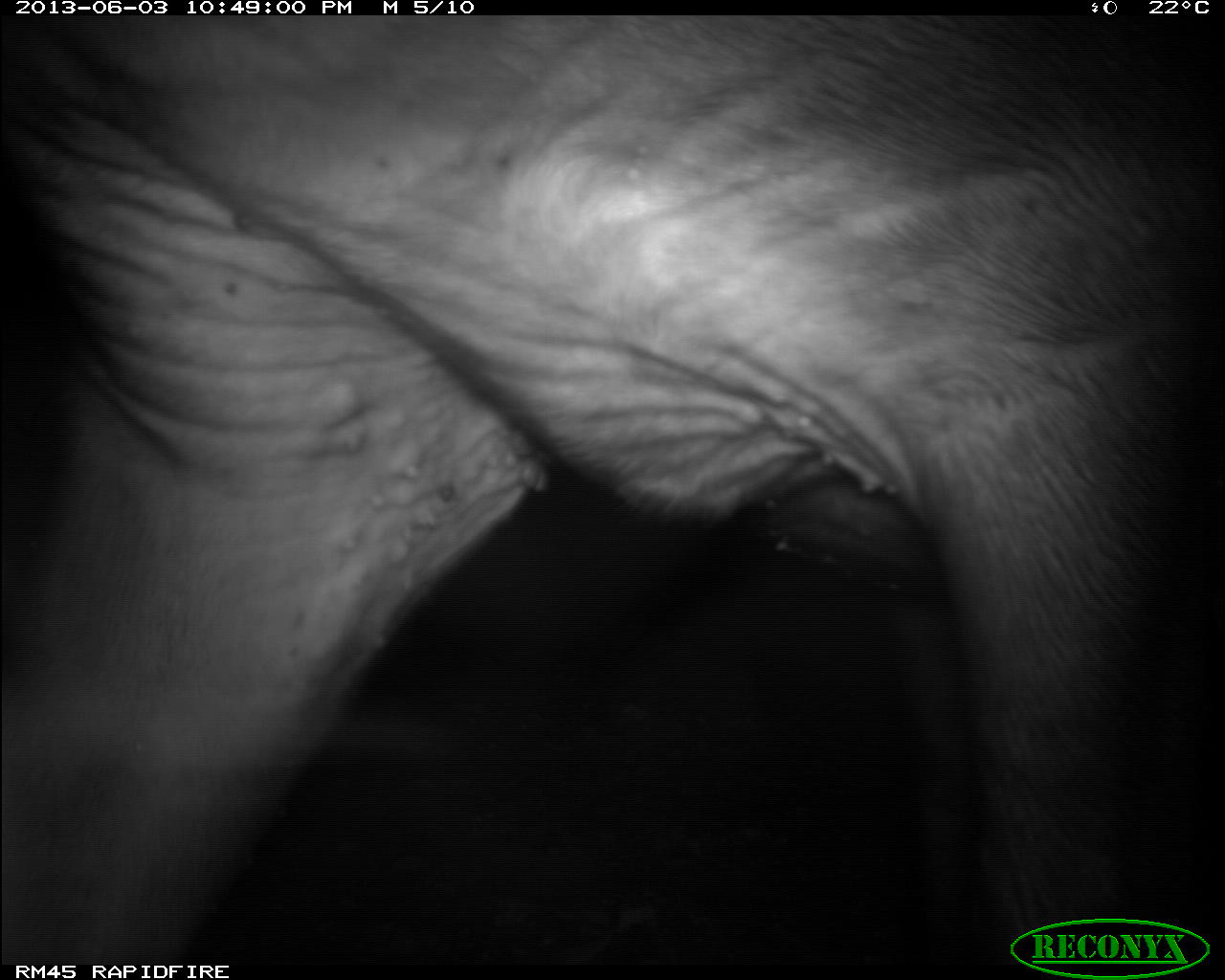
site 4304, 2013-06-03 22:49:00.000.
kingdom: Animalia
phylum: Chordata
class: Mammalia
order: Perissodactyla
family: Tapiridae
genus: Tapirus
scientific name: Tapirus bairdii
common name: baird's tapir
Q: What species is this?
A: Tapirus bairdii (baird's tapir).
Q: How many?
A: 1.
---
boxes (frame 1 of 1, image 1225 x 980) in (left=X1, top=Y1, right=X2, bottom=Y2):
tapirus bairdii: (left=3, top=3, right=1217, bottom=980)